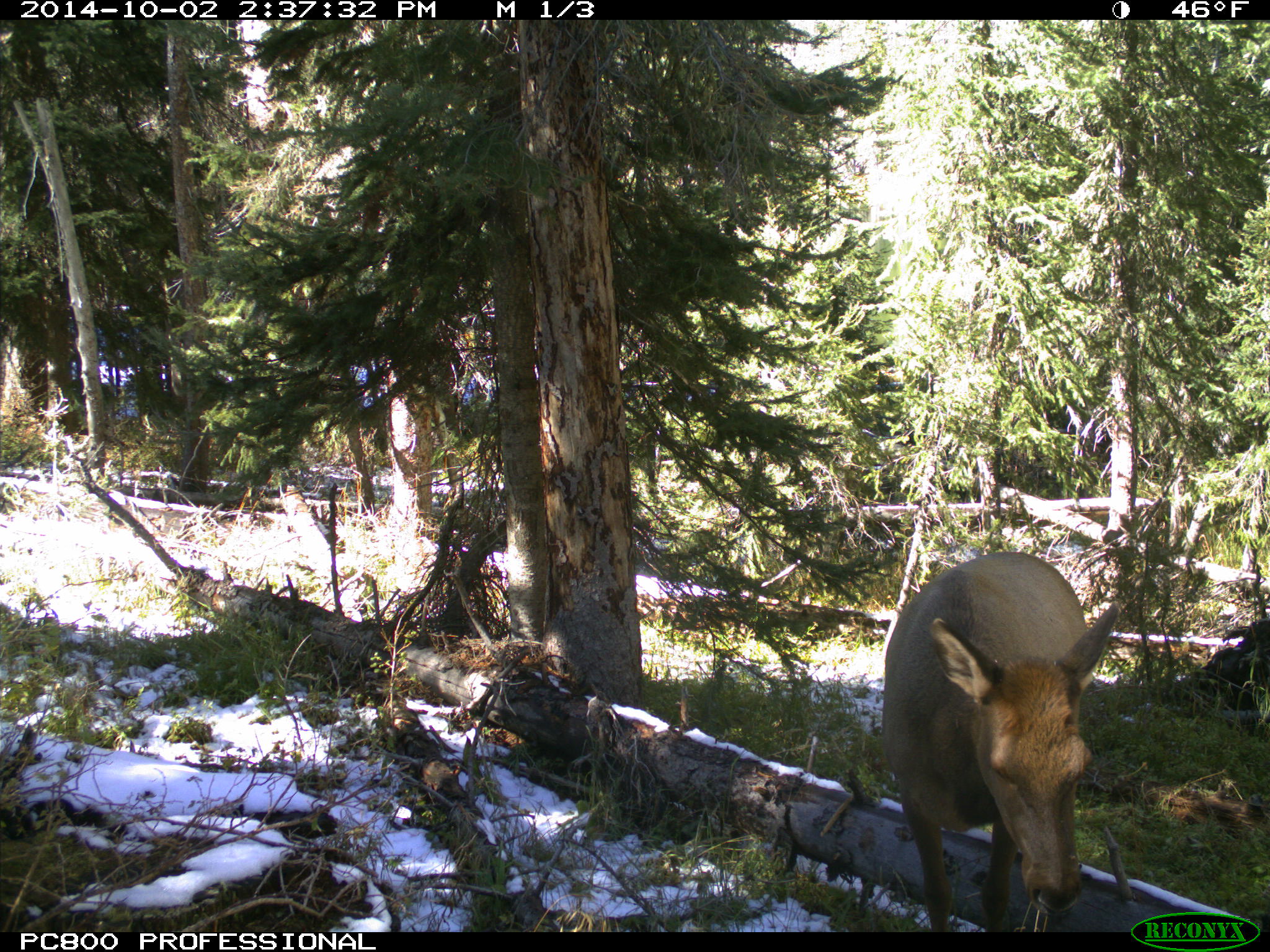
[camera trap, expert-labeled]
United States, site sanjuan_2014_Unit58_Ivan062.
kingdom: Animalia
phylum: Chordata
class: Mammalia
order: Artiodactyla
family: Cervidae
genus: Cervus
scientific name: Cervus elaphus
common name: red deer